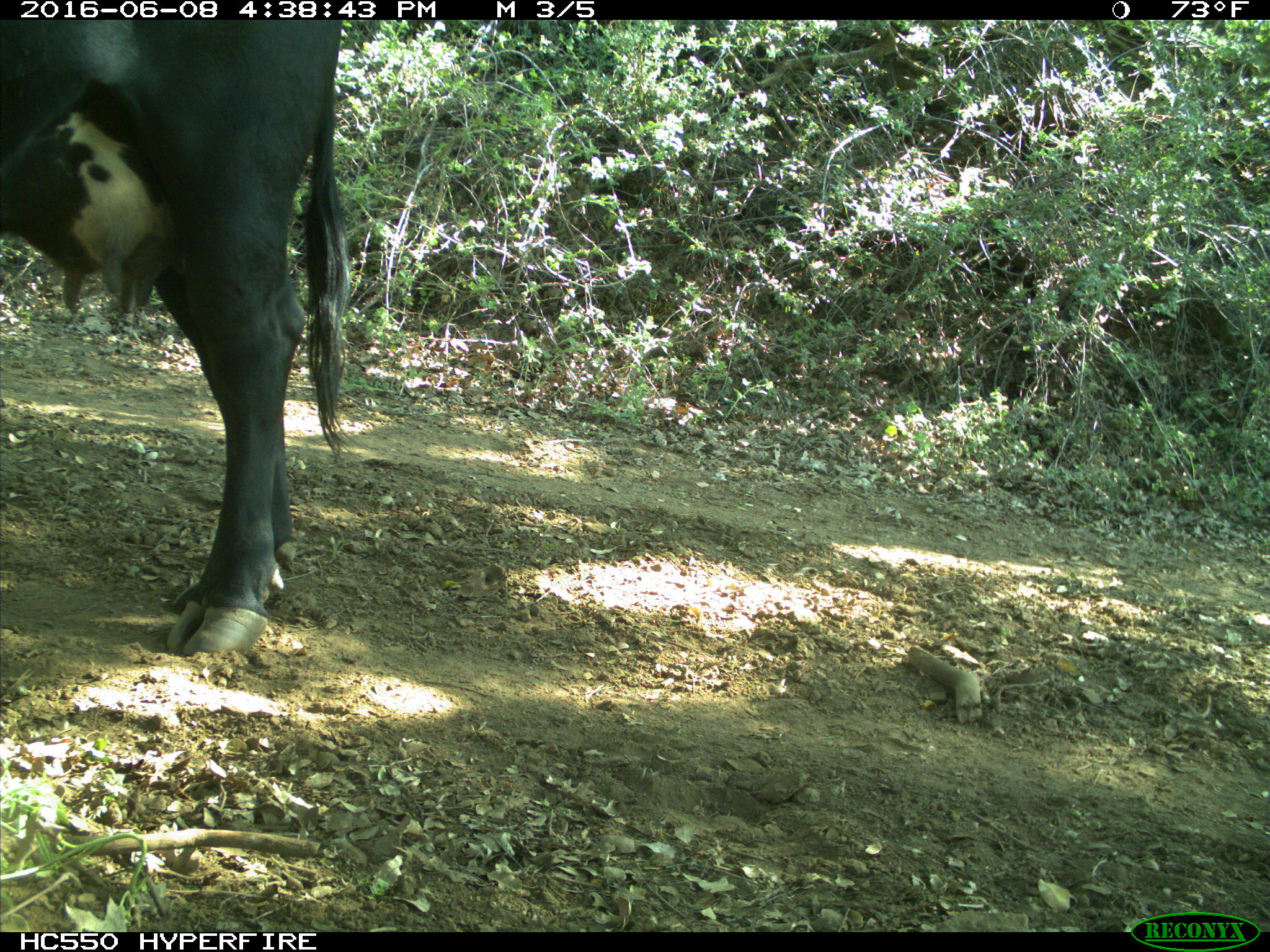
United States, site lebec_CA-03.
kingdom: Animalia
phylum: Chordata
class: Mammalia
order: Artiodactyla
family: Bovidae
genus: Bos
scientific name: Bos taurus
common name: domestic cow